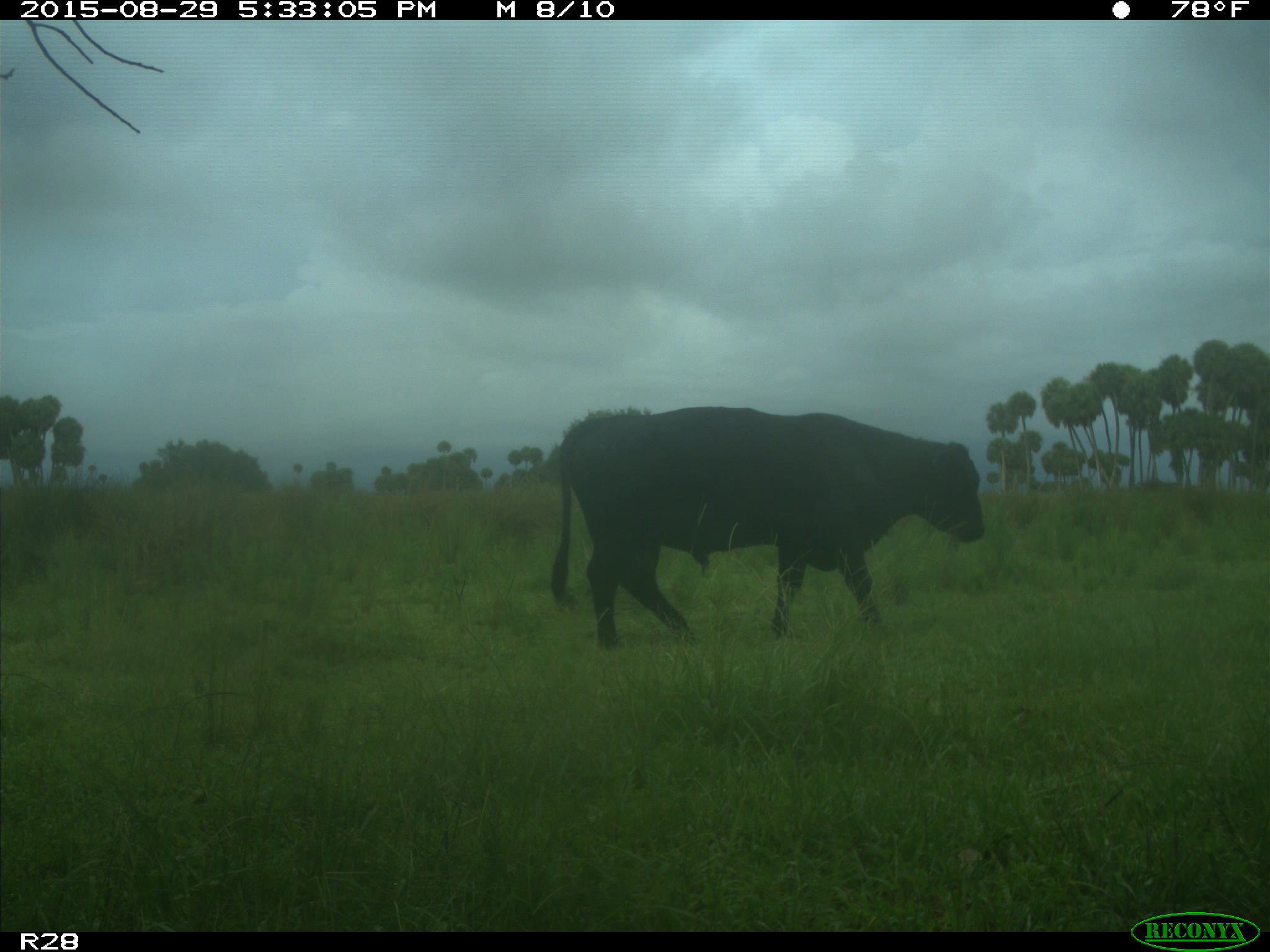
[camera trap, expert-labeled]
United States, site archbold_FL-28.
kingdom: Animalia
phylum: Chordata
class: Mammalia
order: Artiodactyla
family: Bovidae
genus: Bos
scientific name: Bos taurus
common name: domestic cow